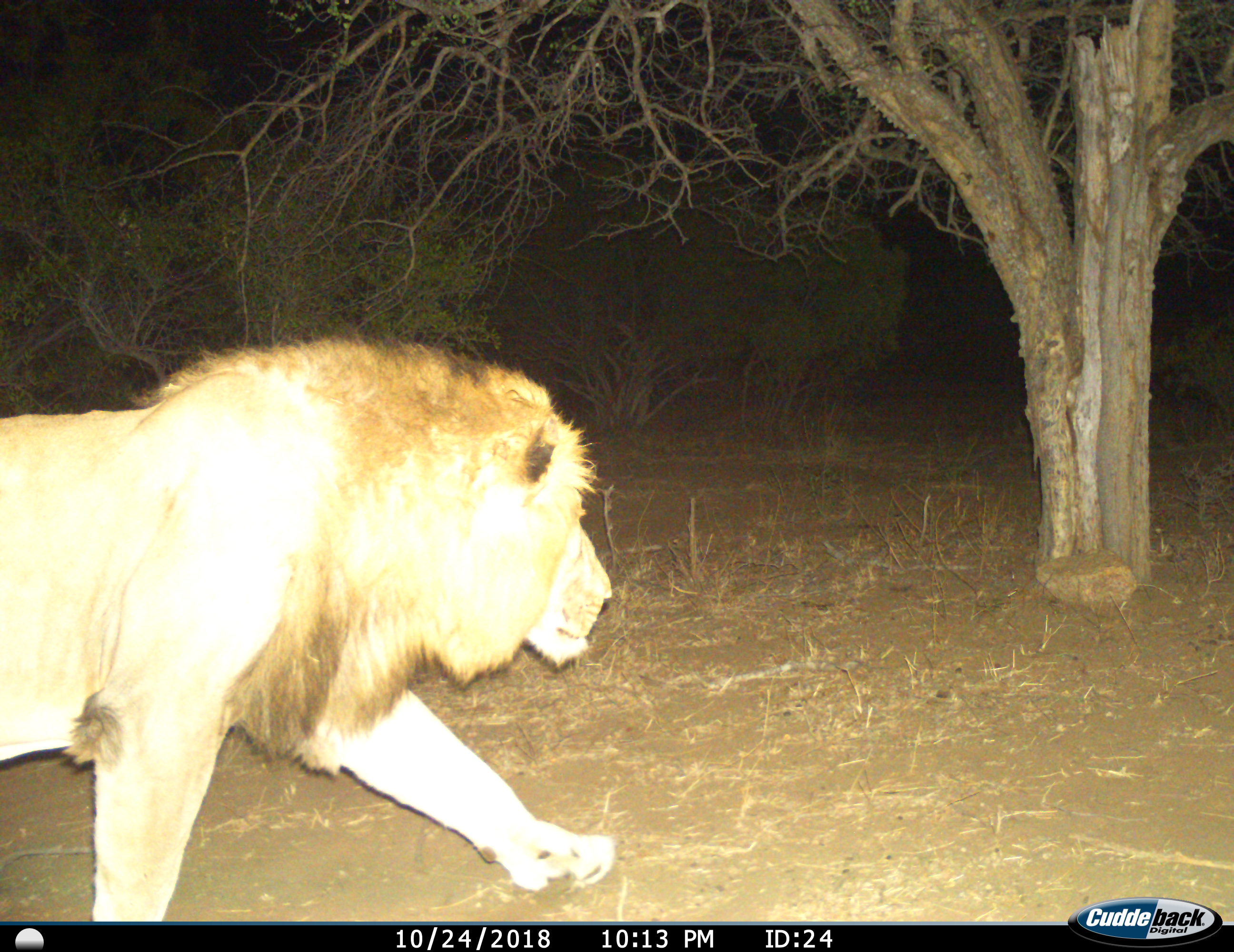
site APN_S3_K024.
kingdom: Animalia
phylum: Chordata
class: Mammalia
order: Carnivora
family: Felidae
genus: Panthera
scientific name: Panthera leo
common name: lion male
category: lionmale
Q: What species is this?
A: Lionmale (lion male) (Panthera leo).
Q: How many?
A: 1.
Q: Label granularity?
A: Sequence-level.